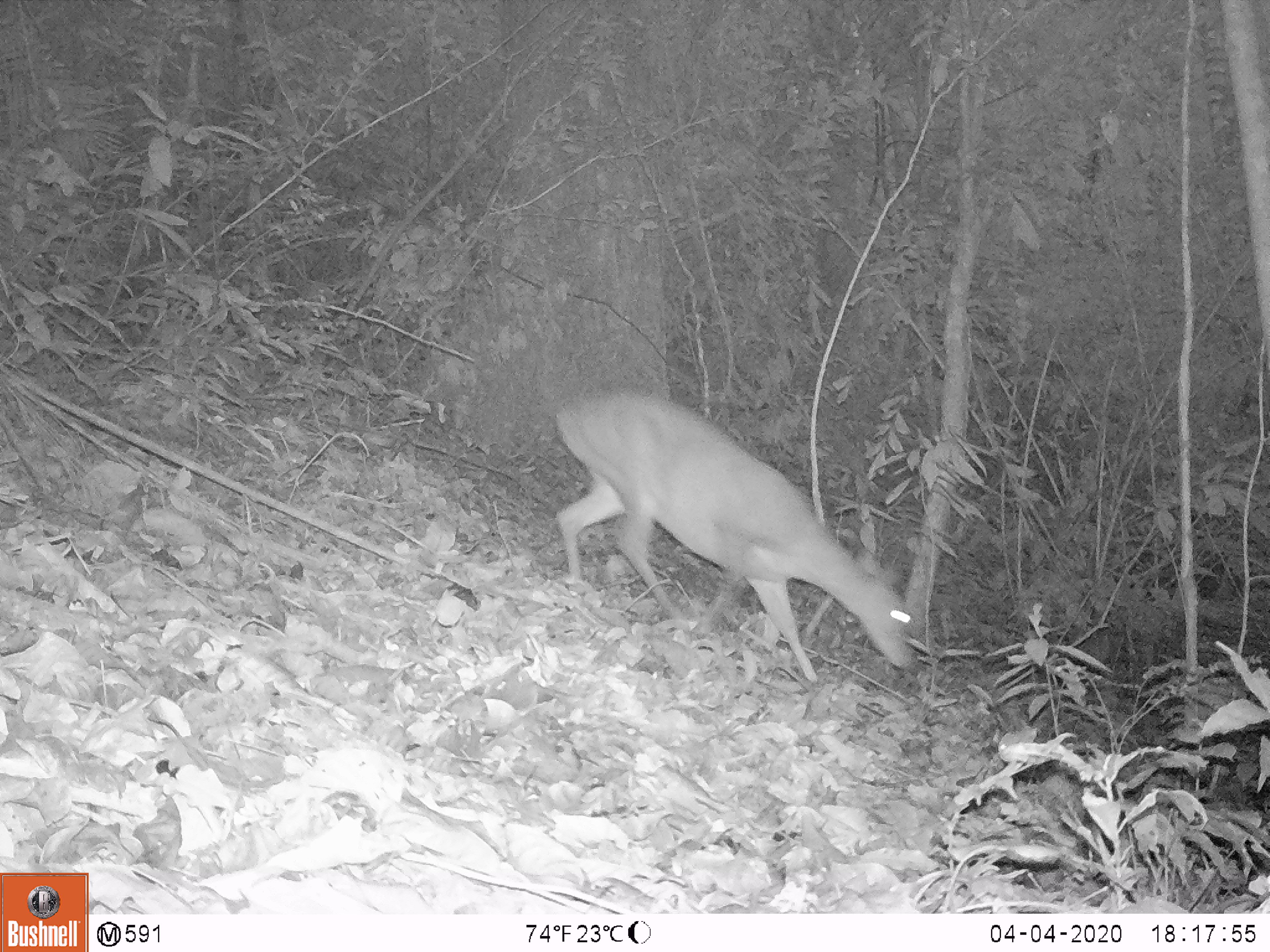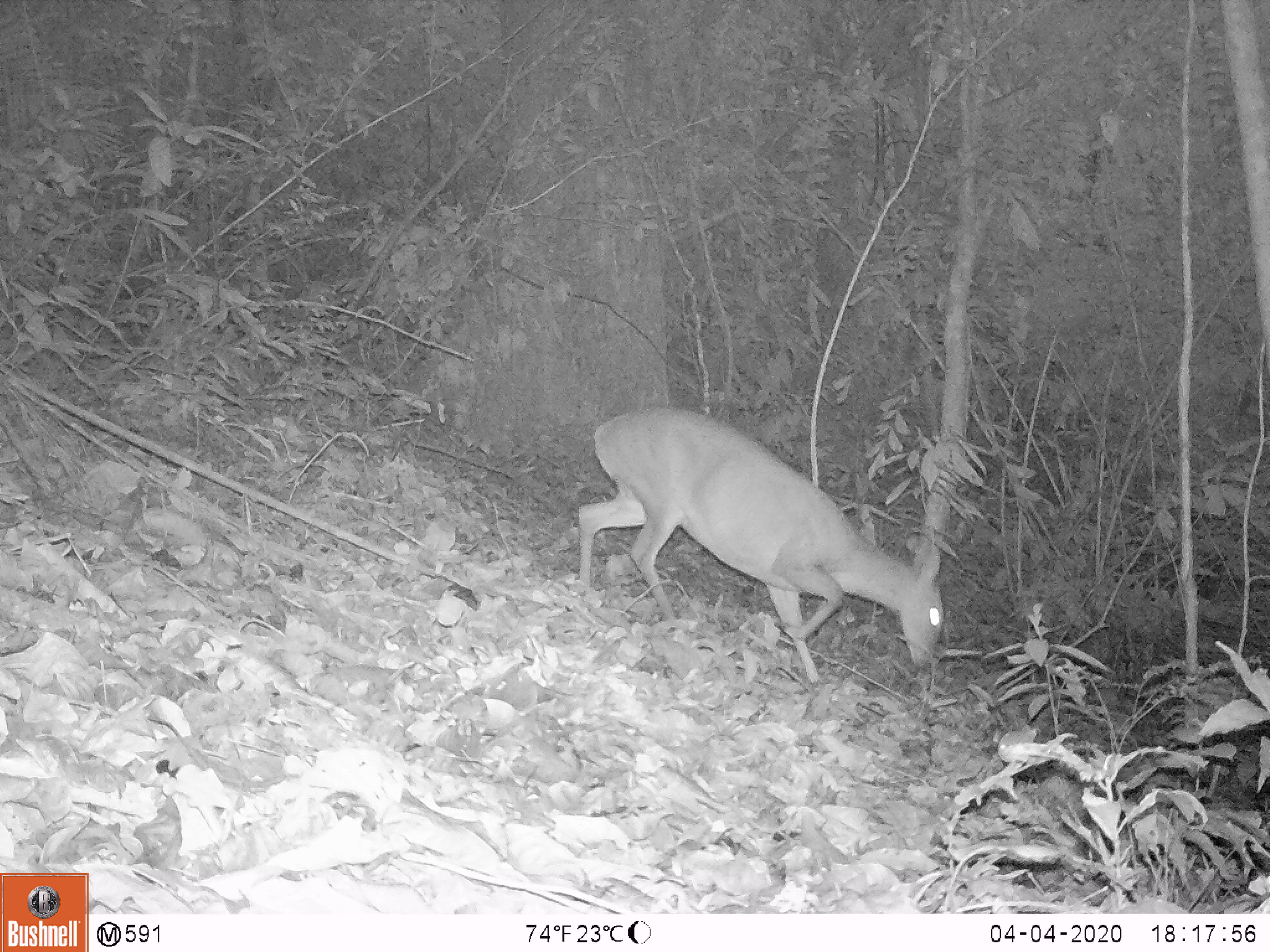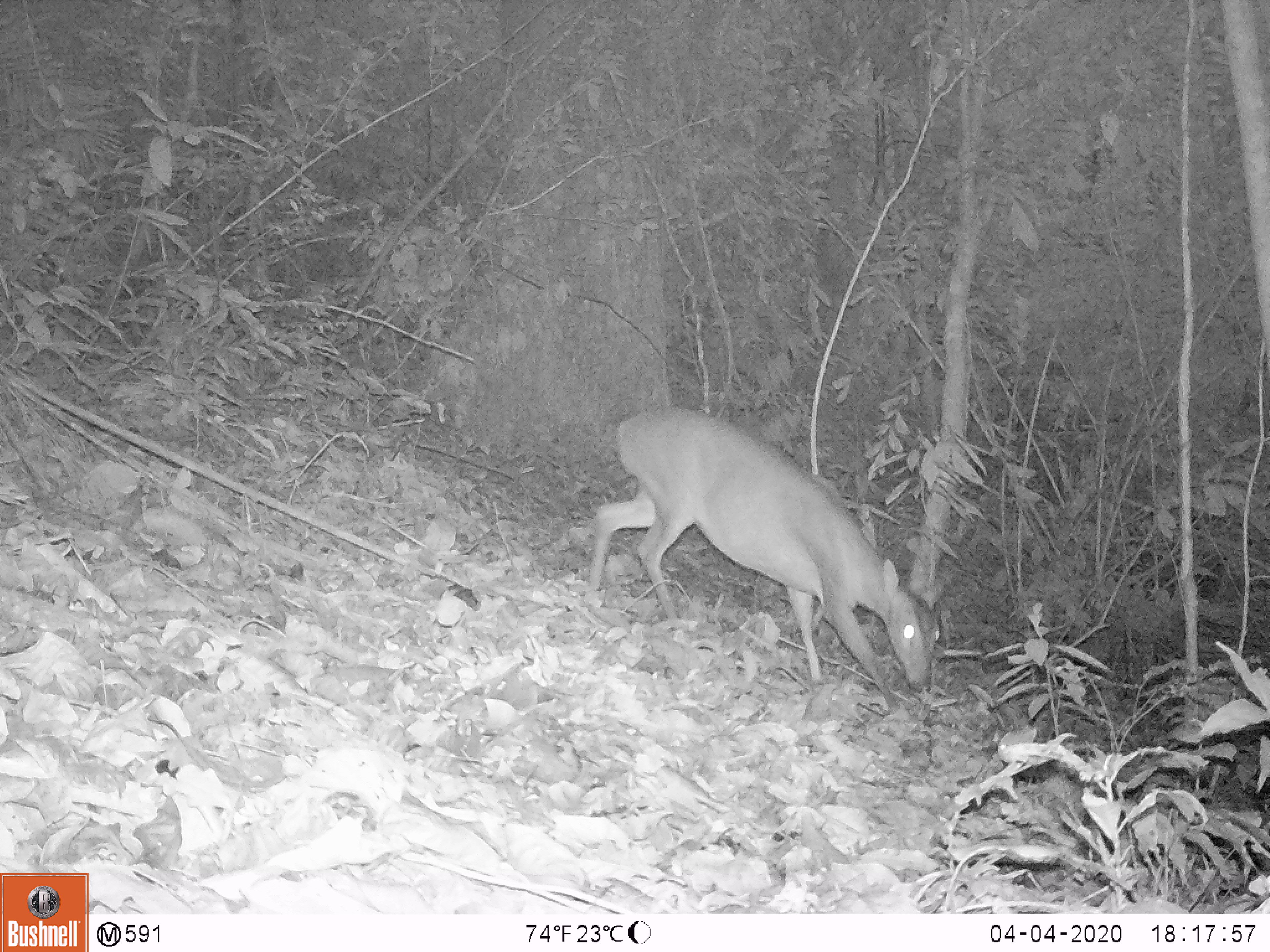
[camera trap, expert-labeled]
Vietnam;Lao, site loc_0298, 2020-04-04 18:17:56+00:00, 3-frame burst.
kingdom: Animalia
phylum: Chordata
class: Mammalia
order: Artiodactyla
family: Cervidae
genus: Muntiacus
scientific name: Muntiacus vuquangensis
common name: large-antlered muntjac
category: large antlered muntjac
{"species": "large antlered muntjac (large-antlered muntjac) (Muntiacus vuquangensis)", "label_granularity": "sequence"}